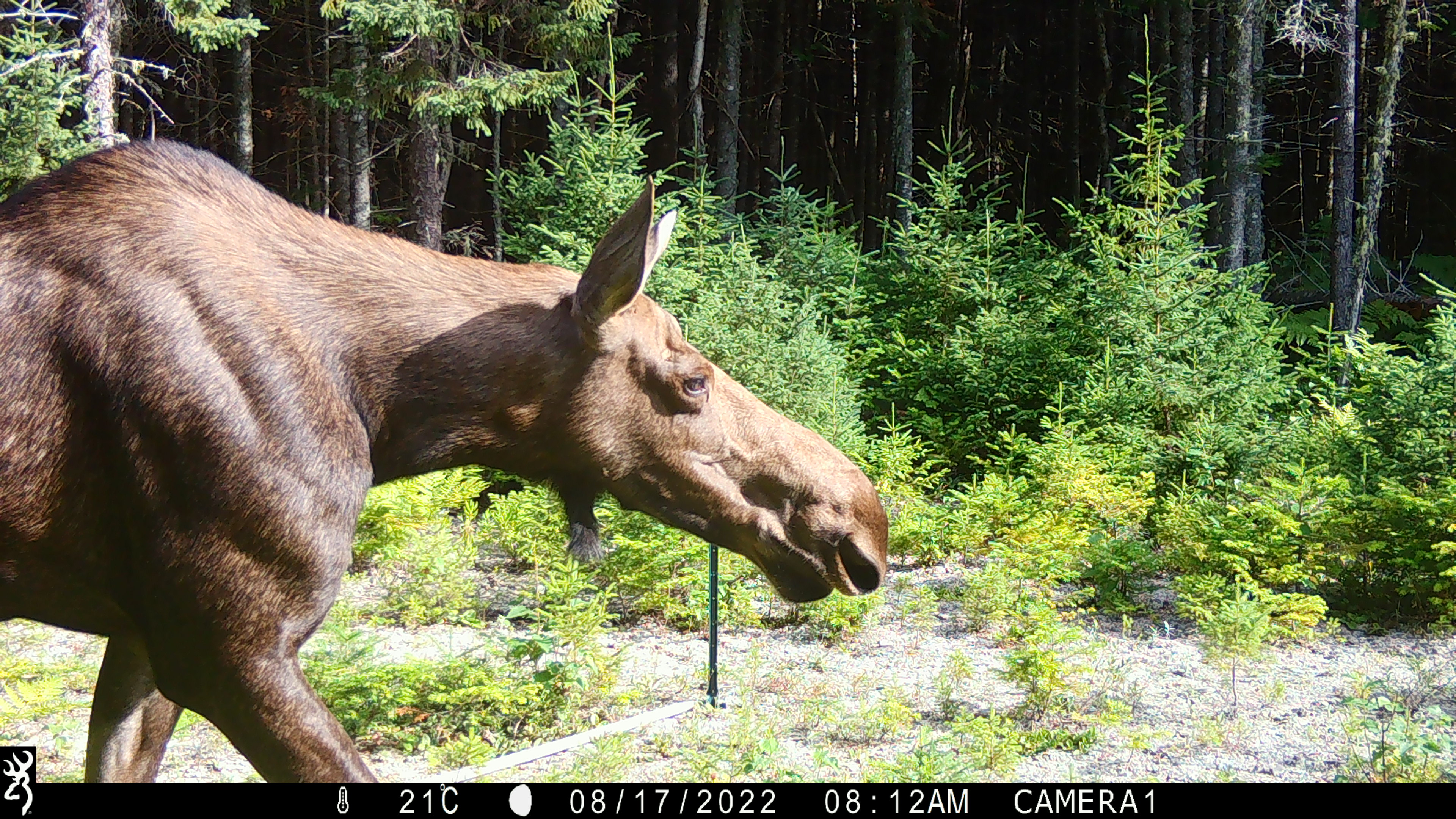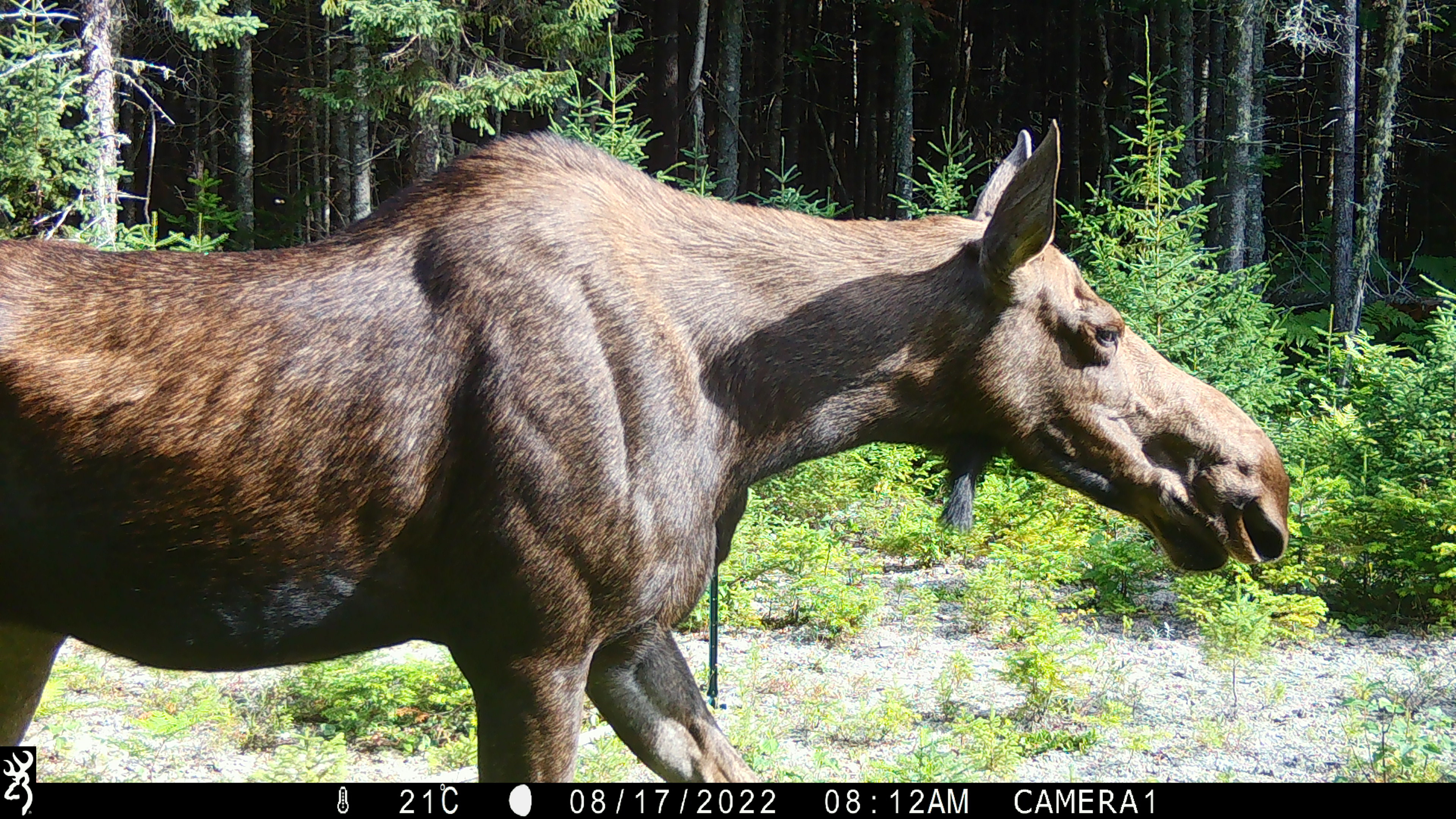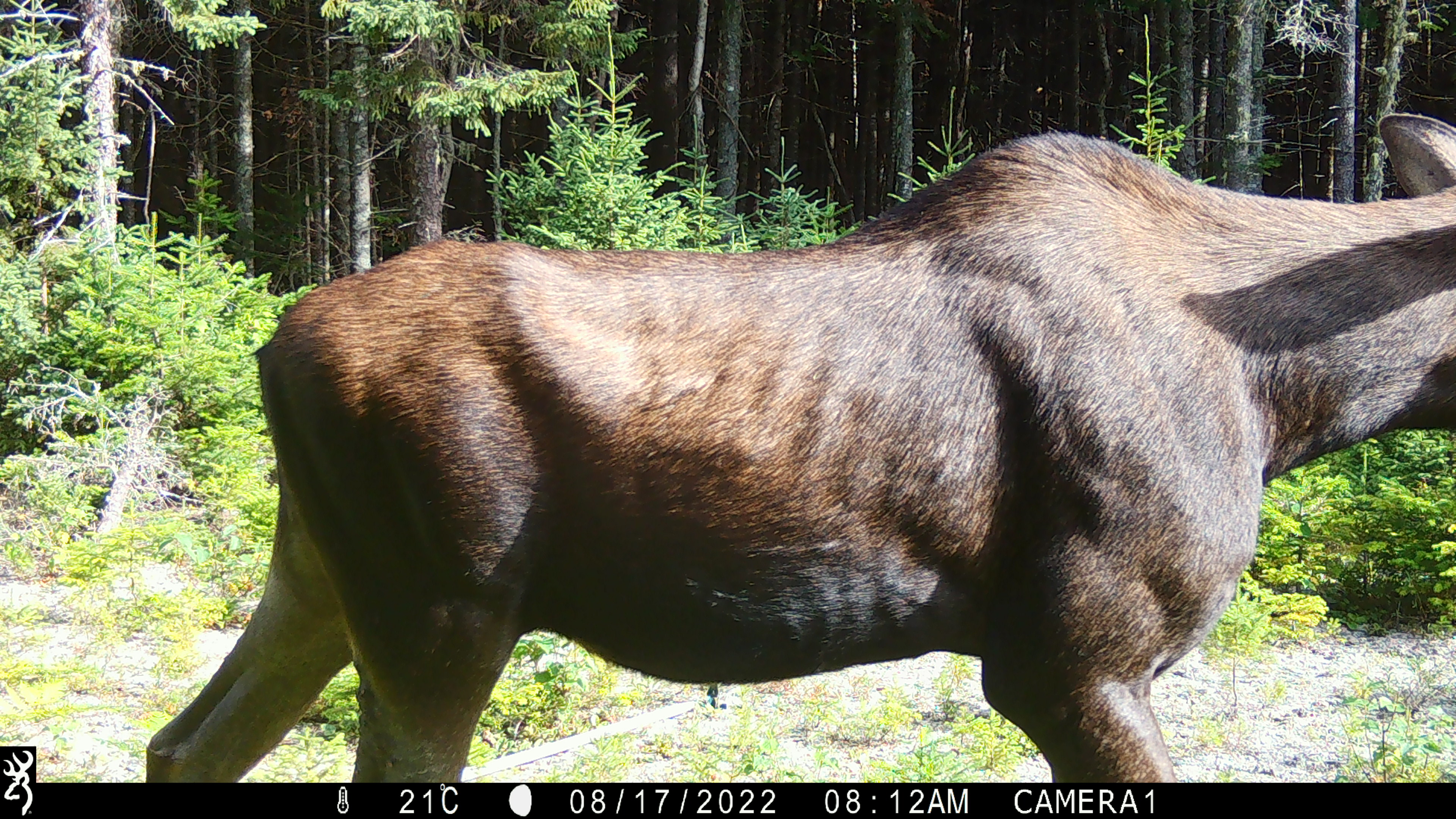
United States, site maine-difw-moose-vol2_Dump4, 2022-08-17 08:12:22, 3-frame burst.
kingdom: Animalia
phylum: Chordata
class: Mammalia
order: Artiodactyla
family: Cervidae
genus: Alces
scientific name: Alces alces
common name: moose